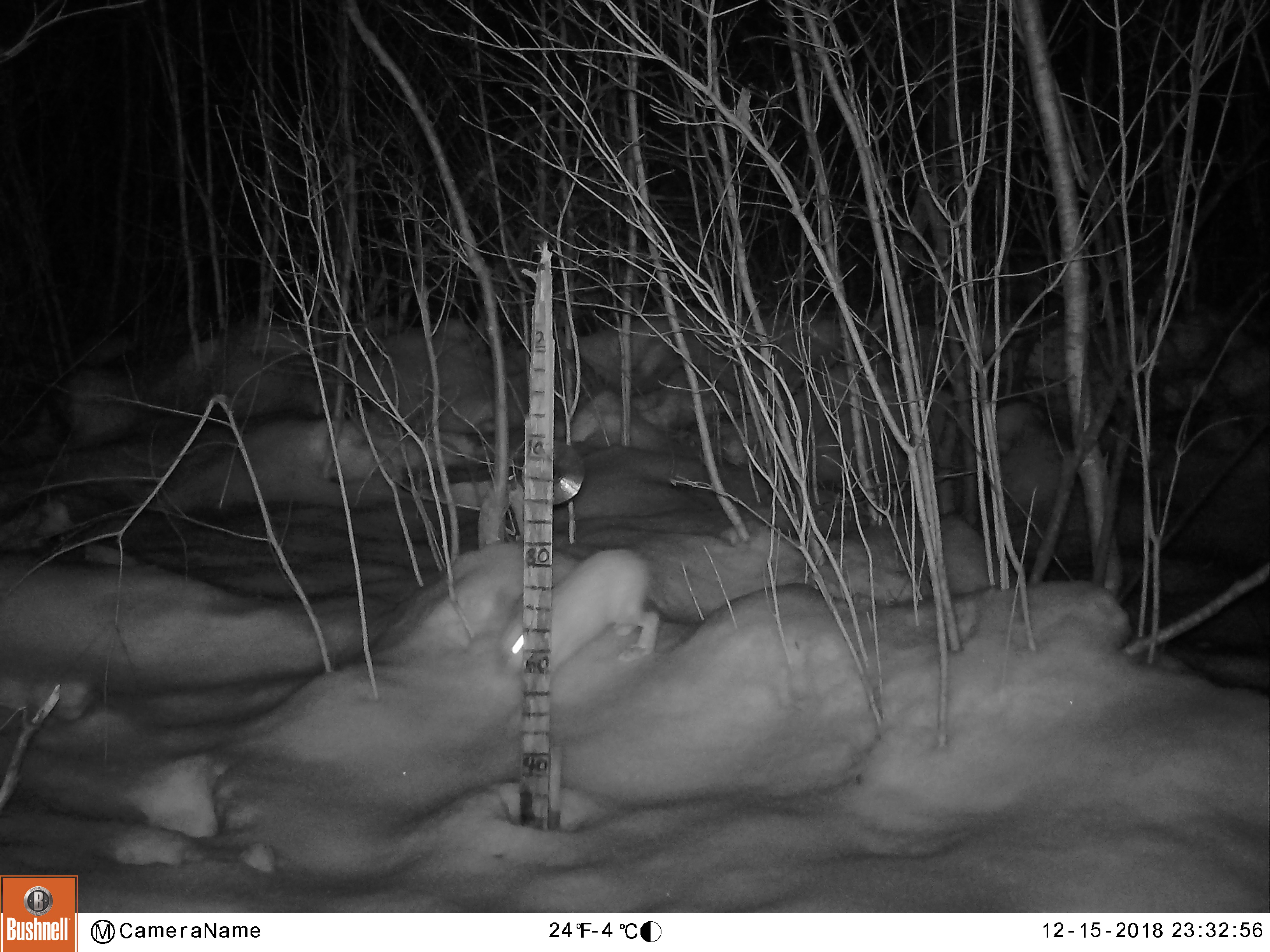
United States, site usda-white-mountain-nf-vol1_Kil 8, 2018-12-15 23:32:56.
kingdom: Animalia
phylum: Chordata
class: Mammalia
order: Lagomorpha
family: Leporidae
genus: Lepus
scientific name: Lepus americanus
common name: snowshoe hare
Snowshoe hare (Lepus americanus).